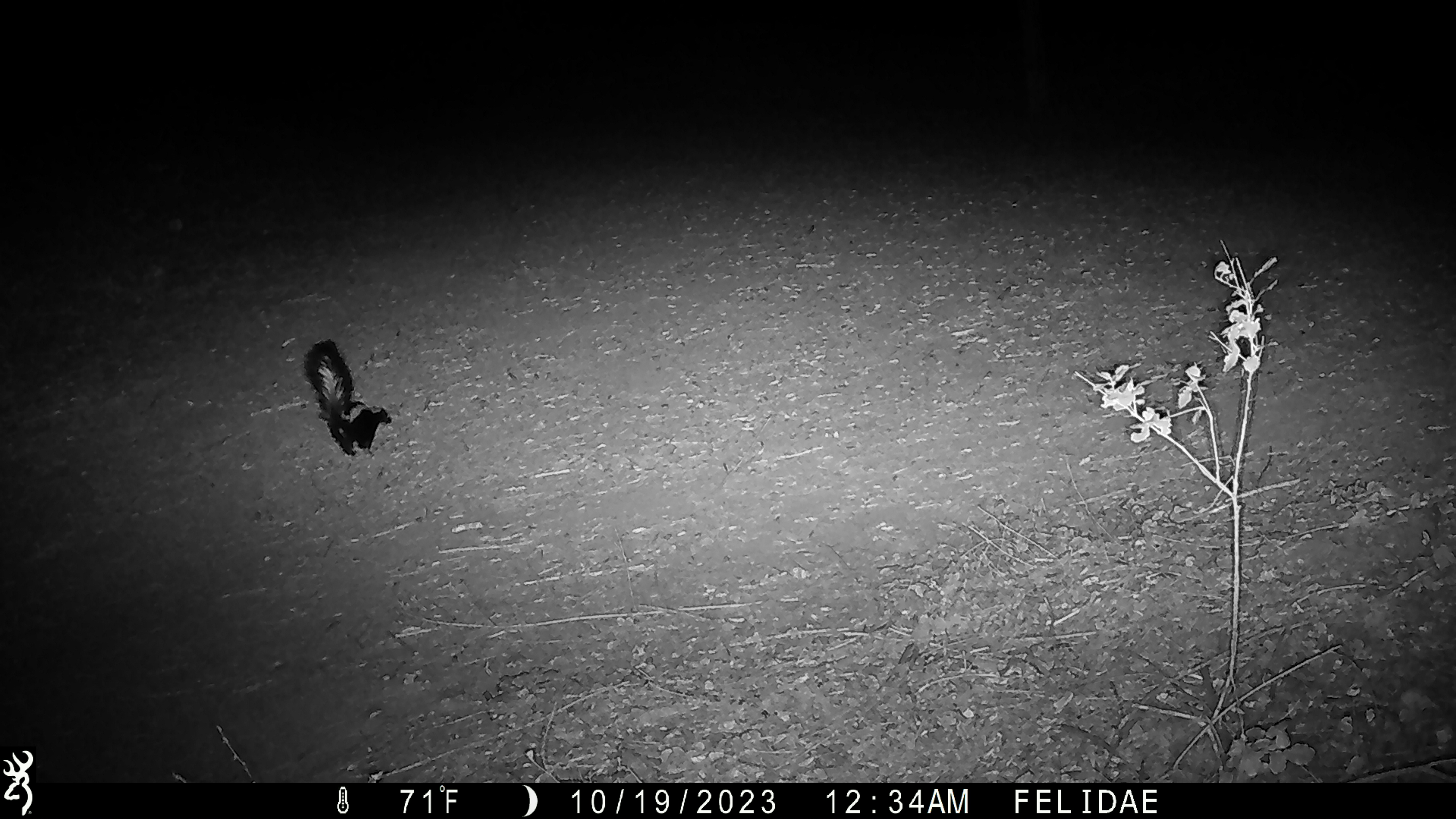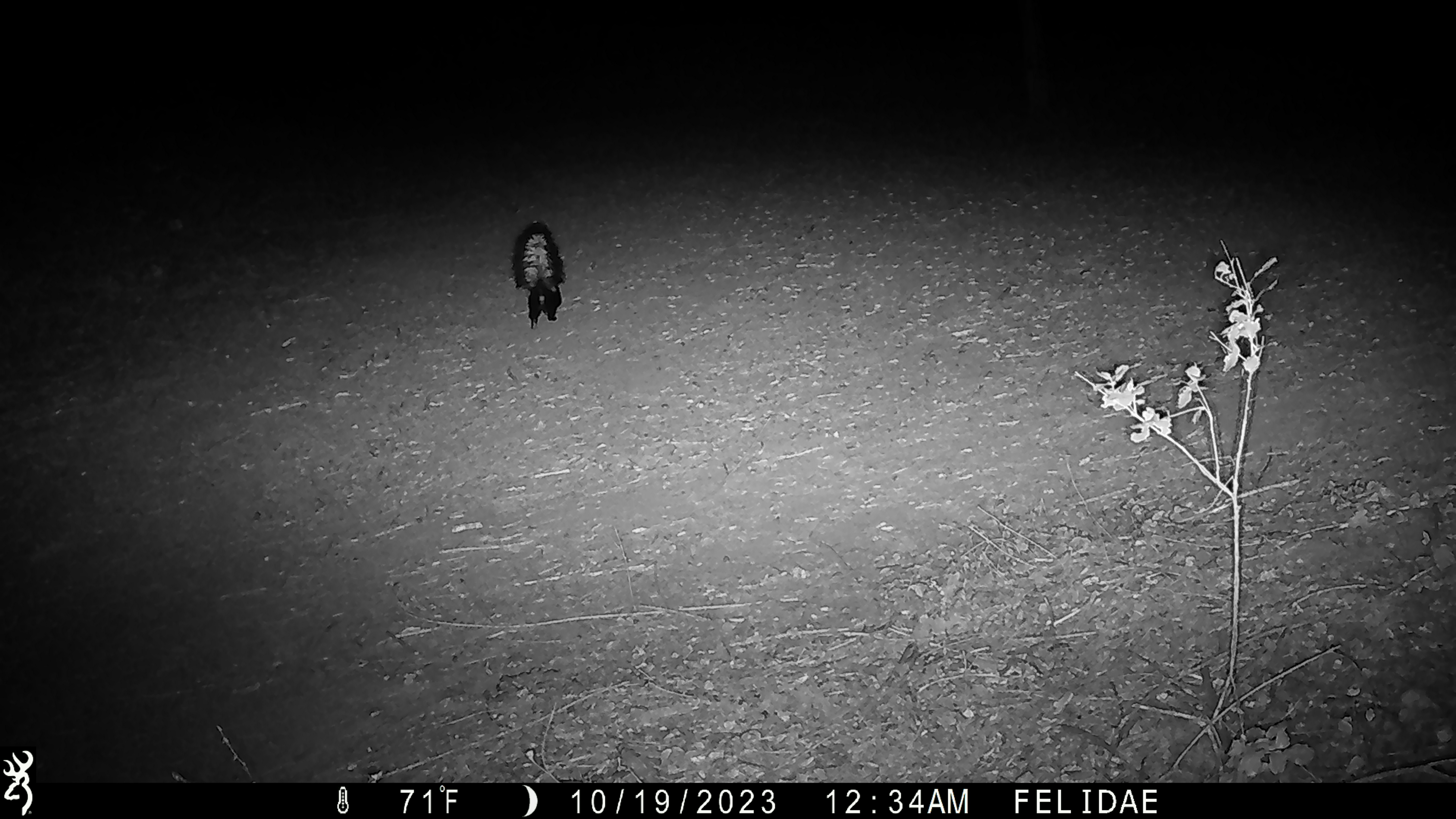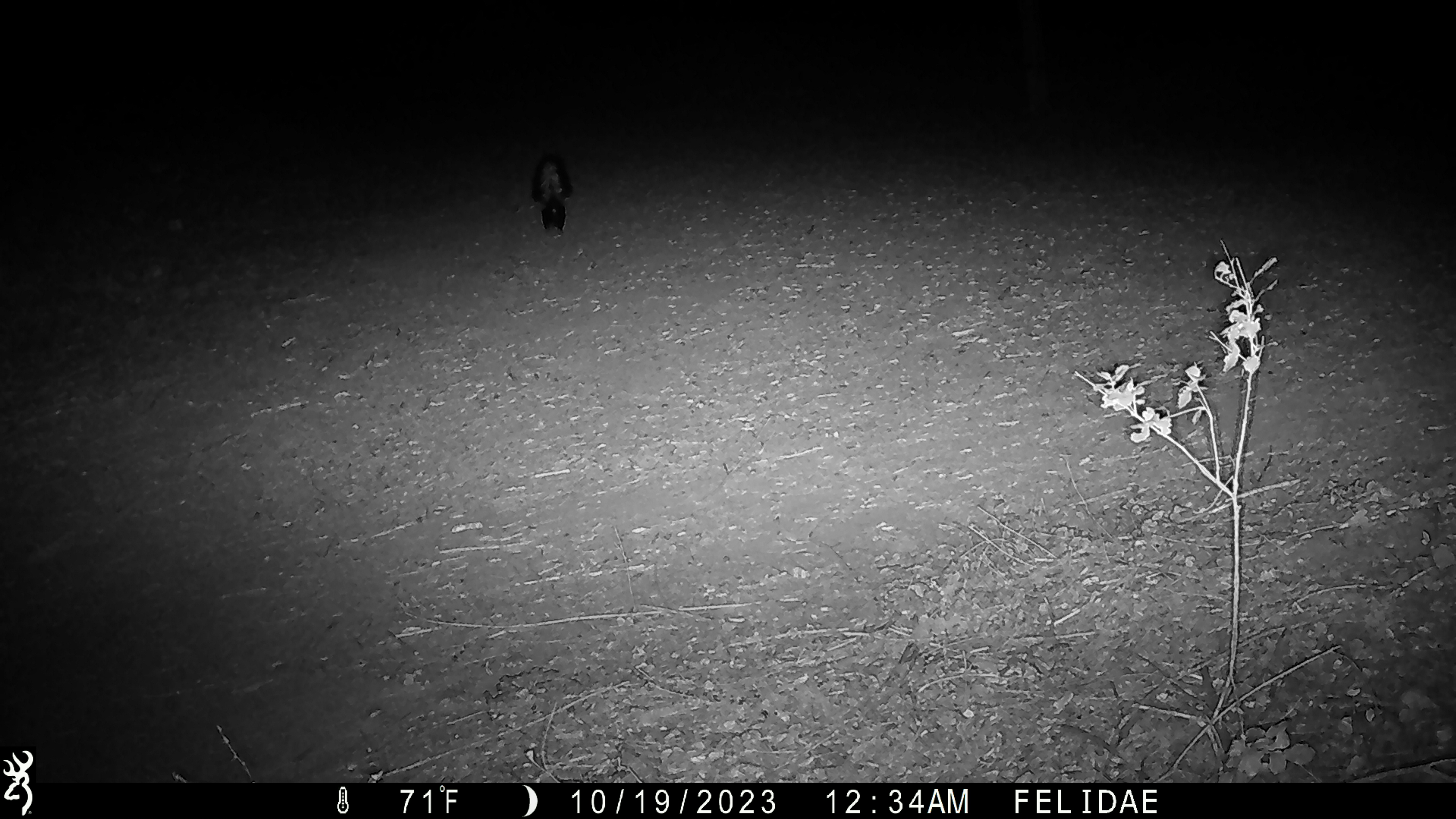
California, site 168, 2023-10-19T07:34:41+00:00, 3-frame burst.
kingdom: Animalia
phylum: Chordata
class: Mammalia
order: Carnivora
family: Mephitidae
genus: Mephitis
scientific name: Mephitis mephitis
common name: striped skunk